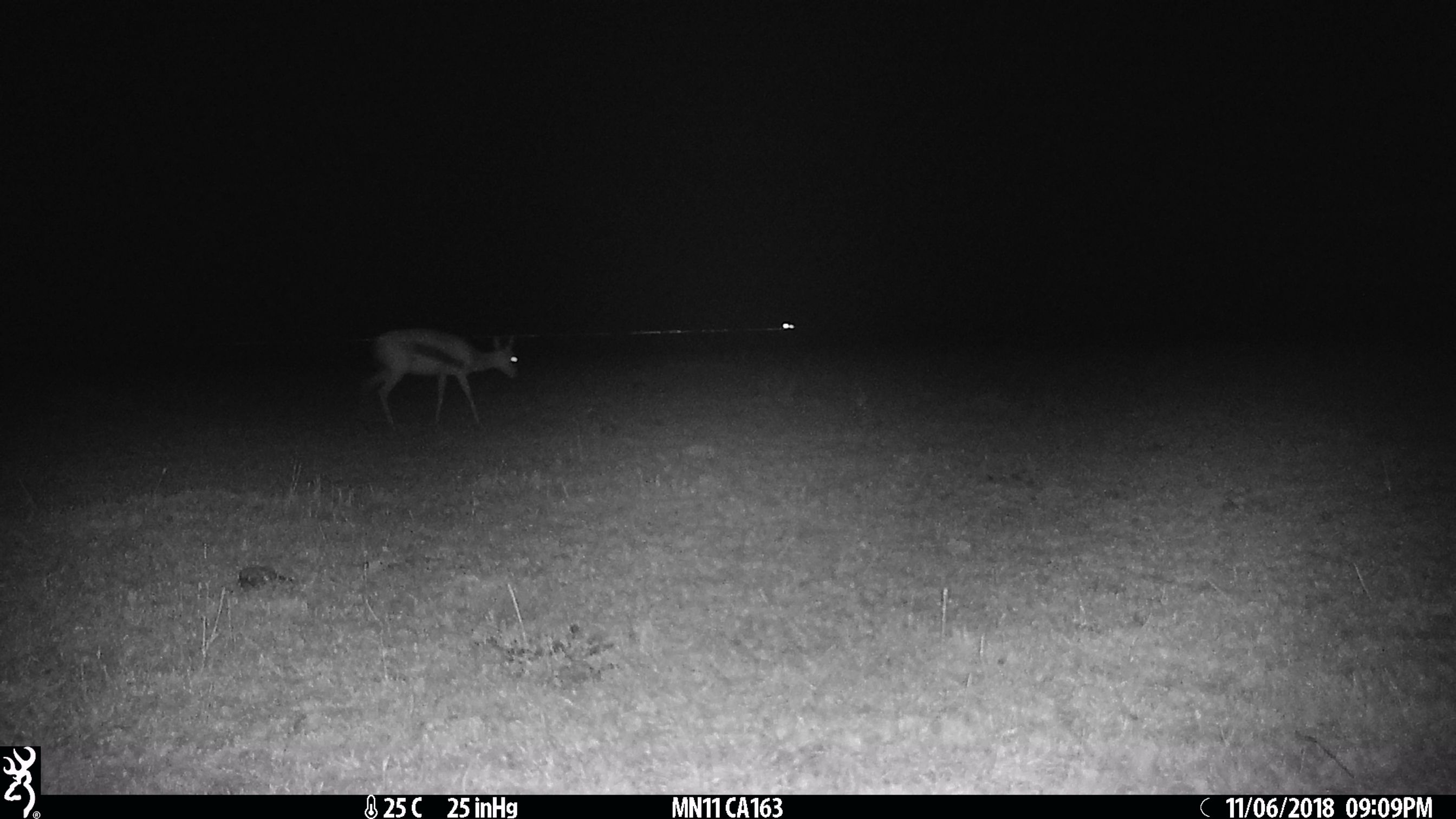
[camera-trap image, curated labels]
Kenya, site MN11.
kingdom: Animalia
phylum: Chordata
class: Mammalia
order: Artiodactyla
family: Bovidae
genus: Eudorcas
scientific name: Eudorcas thomsonii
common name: thomon's gazelle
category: gazelle thomsons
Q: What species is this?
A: Gazelle thomsons (thomon's gazelle) (Eudorcas thomsonii).